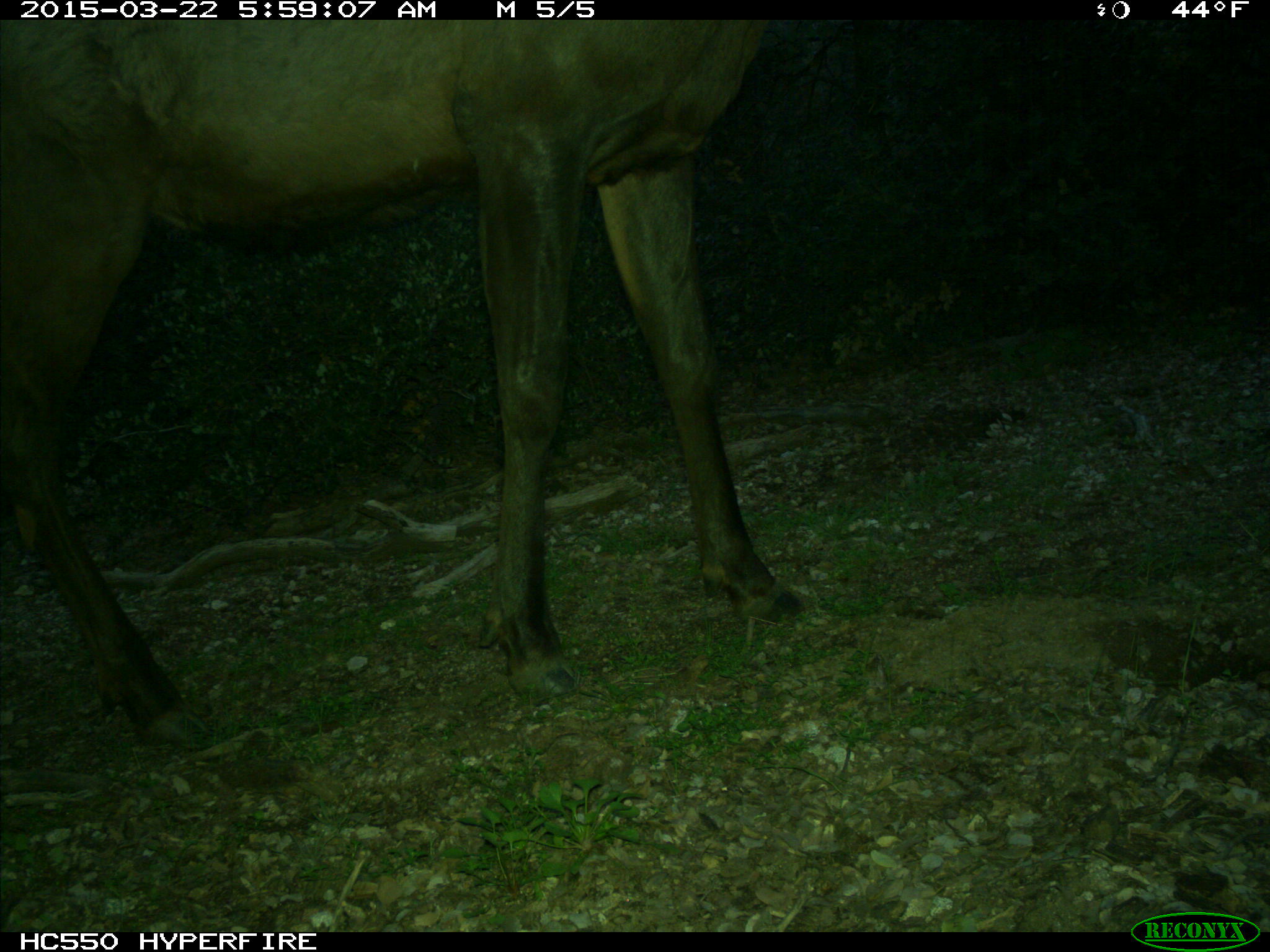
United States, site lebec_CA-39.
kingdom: Animalia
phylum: Chordata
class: Mammalia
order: Artiodactyla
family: Cervidae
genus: Cervus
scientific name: Cervus canadensis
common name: elk